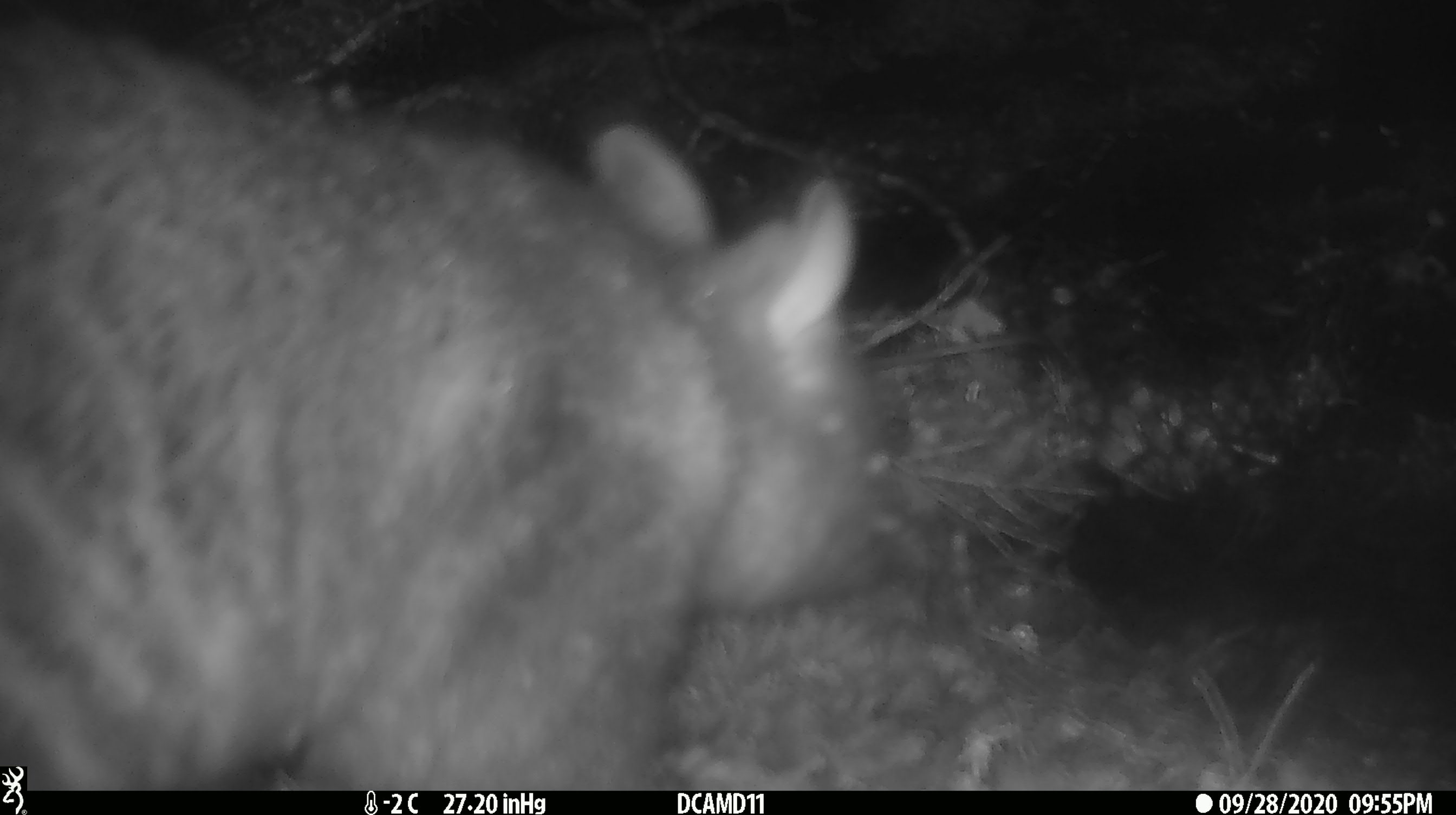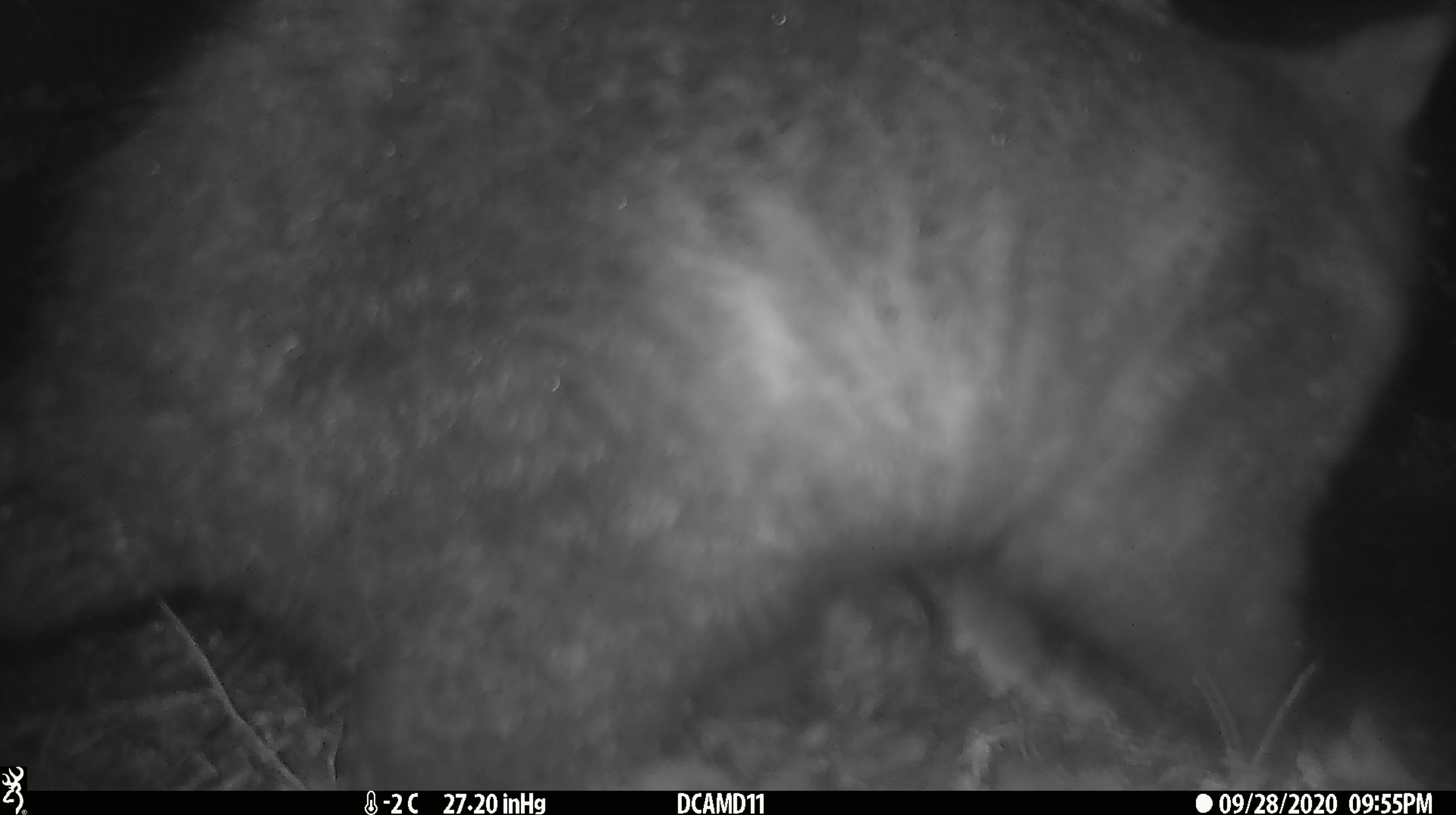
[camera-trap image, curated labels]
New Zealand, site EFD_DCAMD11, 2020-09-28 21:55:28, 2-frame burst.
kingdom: Animalia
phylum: Chordata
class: Mammalia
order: Diprotodontia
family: Phalangeridae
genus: Trichosurus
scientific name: Trichosurus vulpecula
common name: common brushtail possum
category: possum